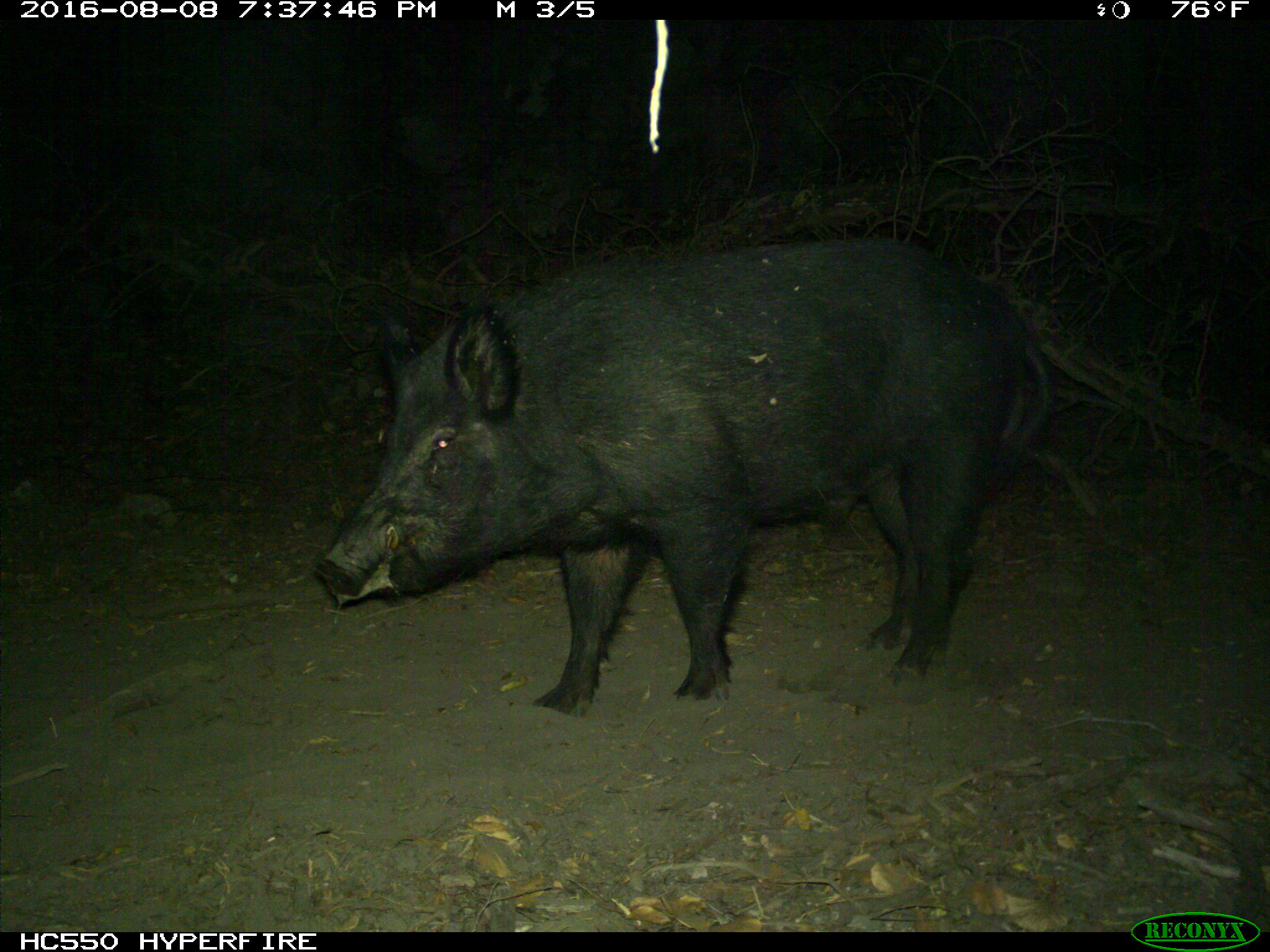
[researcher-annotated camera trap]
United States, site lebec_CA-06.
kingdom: Animalia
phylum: Chordata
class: Mammalia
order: Artiodactyla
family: Suidae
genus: Sus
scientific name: Sus scrofa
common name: wild boar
Sus scrofa (wild boar).